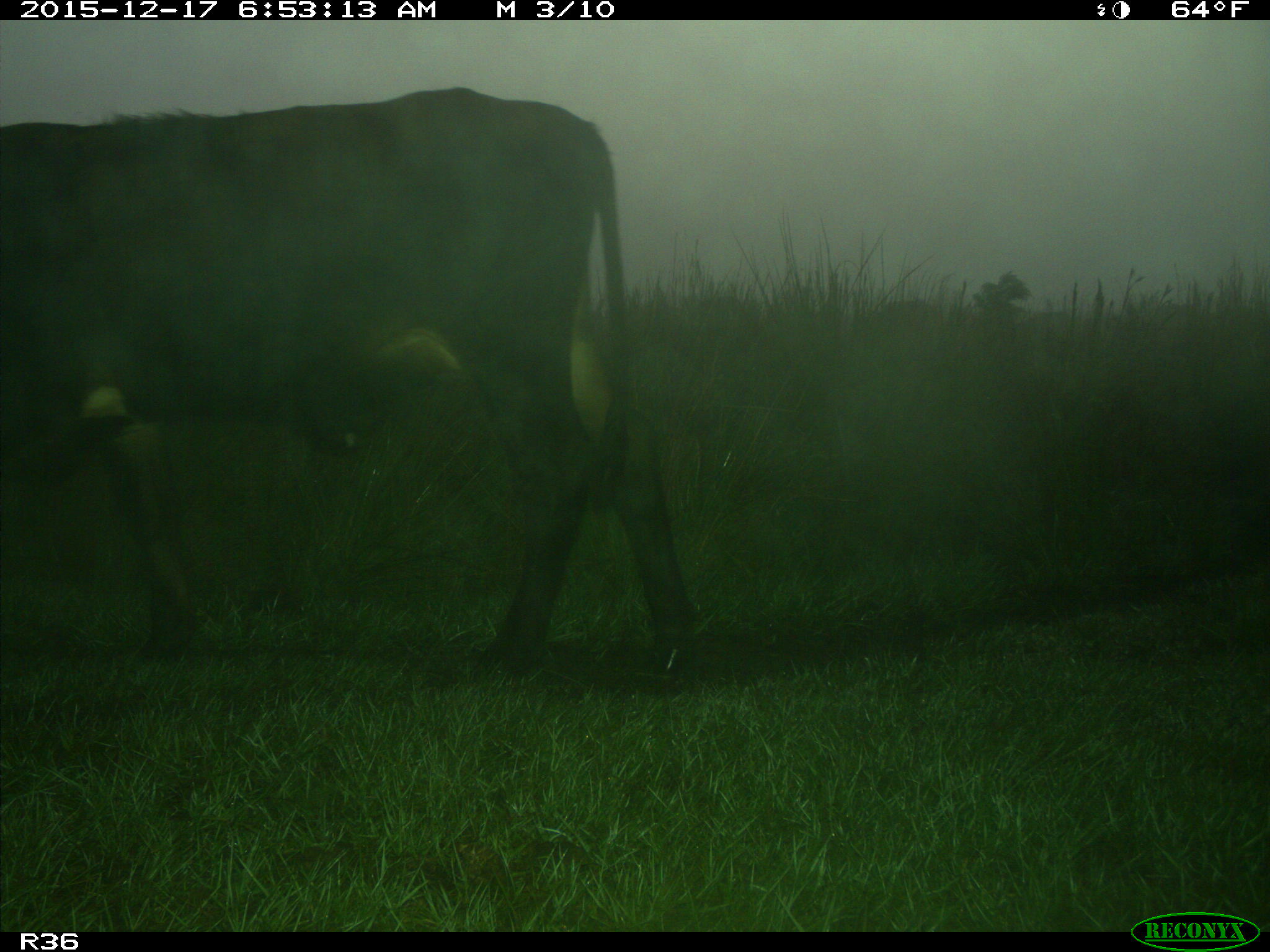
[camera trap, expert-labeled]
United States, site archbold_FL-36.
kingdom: Animalia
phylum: Chordata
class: Mammalia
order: Artiodactyla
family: Bovidae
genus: Bos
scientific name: Bos taurus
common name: domestic cow